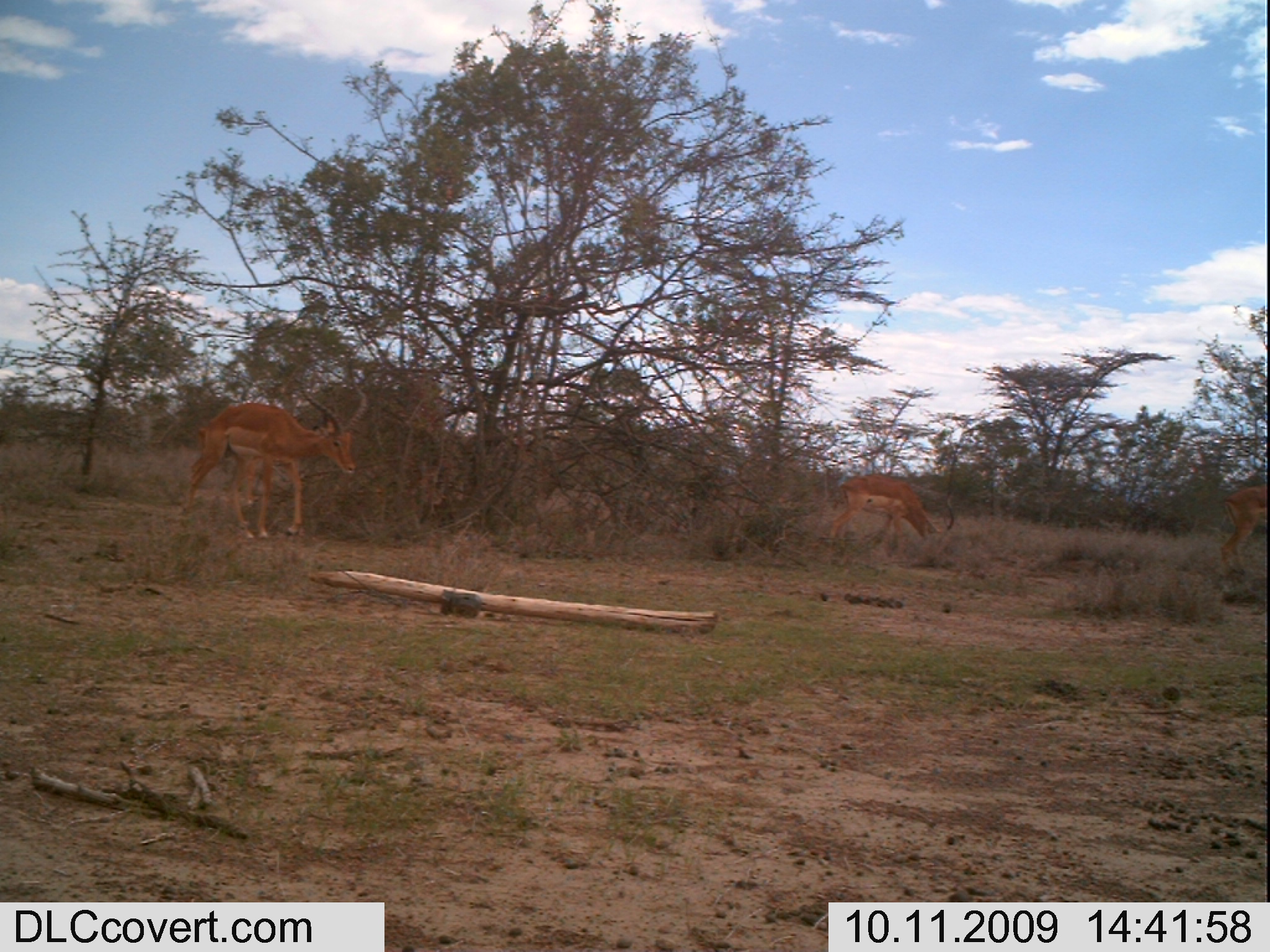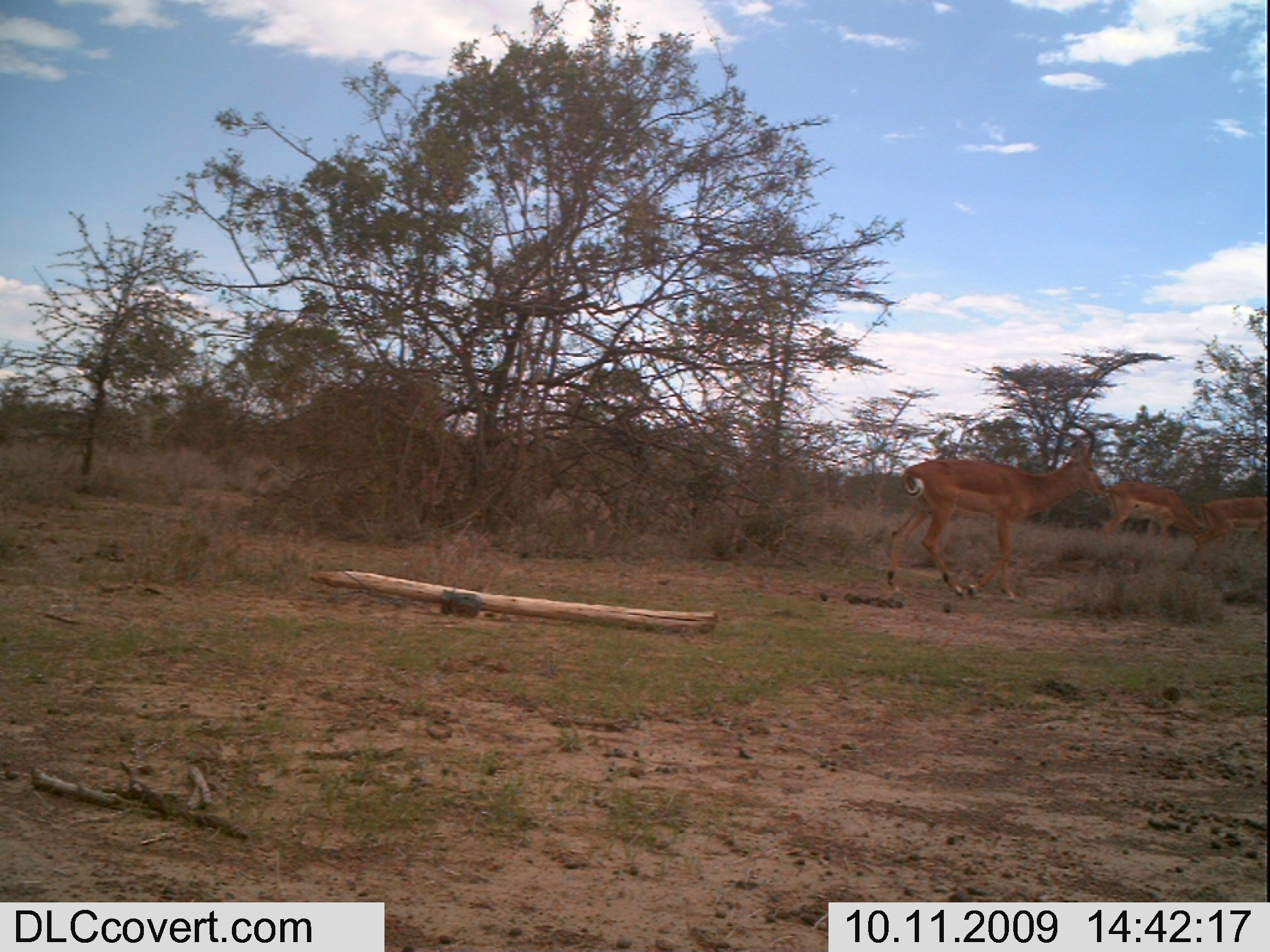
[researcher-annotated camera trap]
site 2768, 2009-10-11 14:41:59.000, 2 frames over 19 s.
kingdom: Animalia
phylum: Chordata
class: Mammalia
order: Artiodactyla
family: Bovidae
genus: Aepyceros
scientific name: Aepyceros melampus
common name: impala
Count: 3.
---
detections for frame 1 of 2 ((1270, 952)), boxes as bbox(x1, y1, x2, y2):
aepyceros melampus: bbox(178, 357, 374, 544); bbox(824, 470, 957, 557); bbox(1215, 479, 1270, 578)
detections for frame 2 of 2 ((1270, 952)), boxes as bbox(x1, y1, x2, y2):
aepyceros melampus: bbox(873, 385, 1114, 606); bbox(1095, 475, 1209, 547); bbox(1191, 494, 1270, 556)